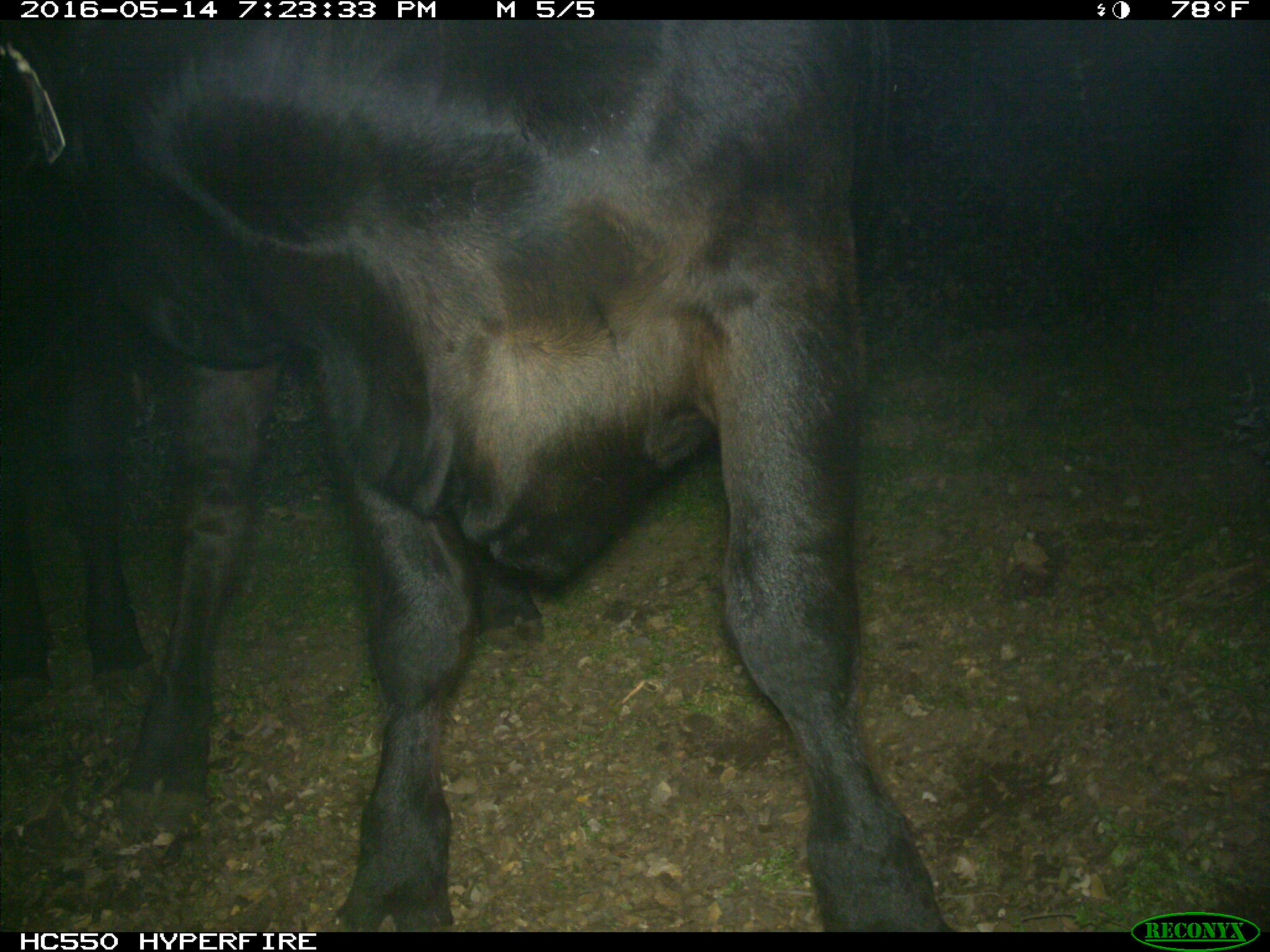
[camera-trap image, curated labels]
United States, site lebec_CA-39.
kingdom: Animalia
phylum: Chordata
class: Mammalia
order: Artiodactyla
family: Bovidae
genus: Bos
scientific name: Bos taurus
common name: domestic cow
Bos taurus (domestic cow).